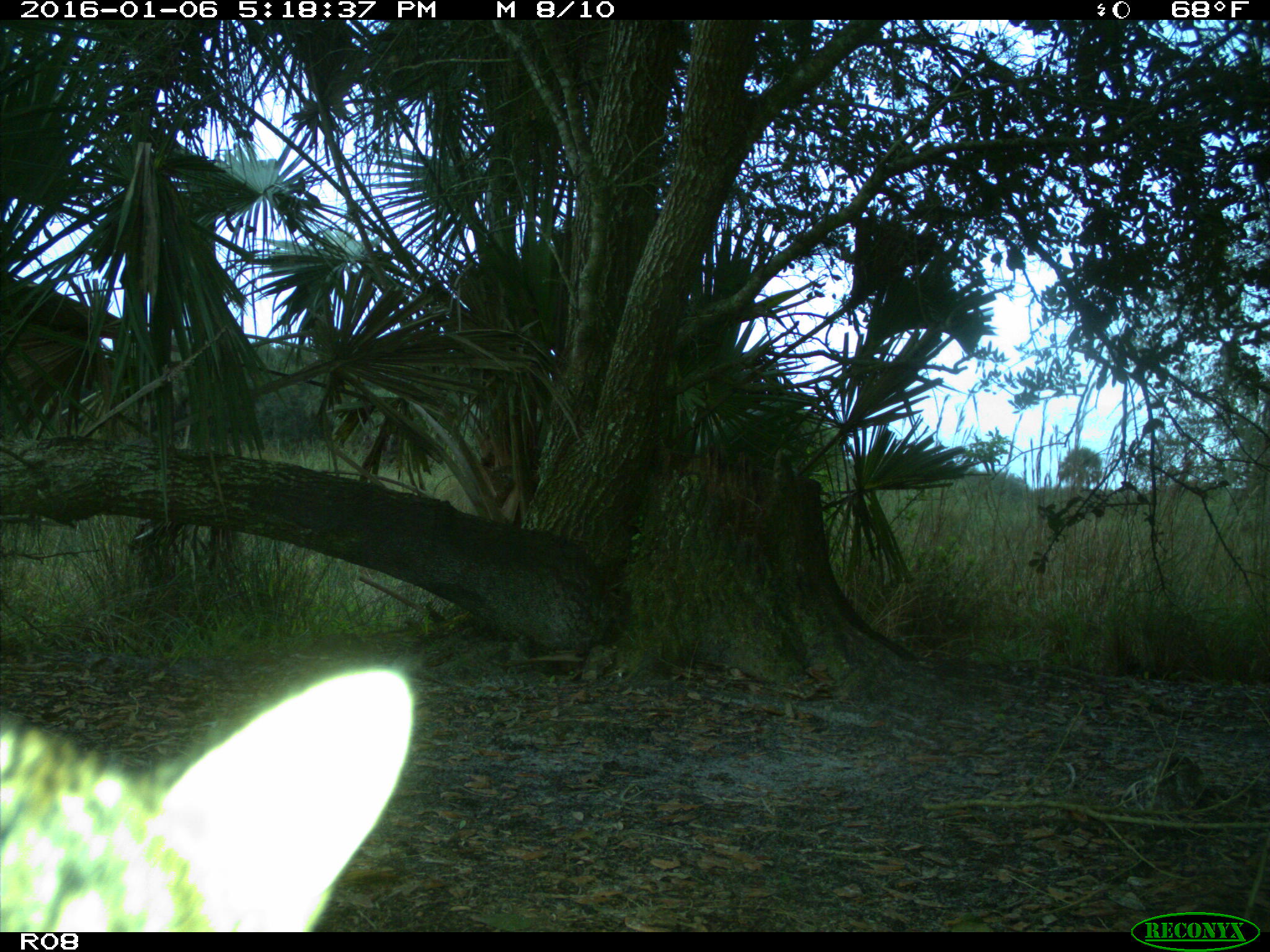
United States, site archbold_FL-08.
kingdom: Animalia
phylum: Chordata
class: Mammalia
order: Carnivora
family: Felidae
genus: Lynx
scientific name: Lynx rufus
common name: bobcat